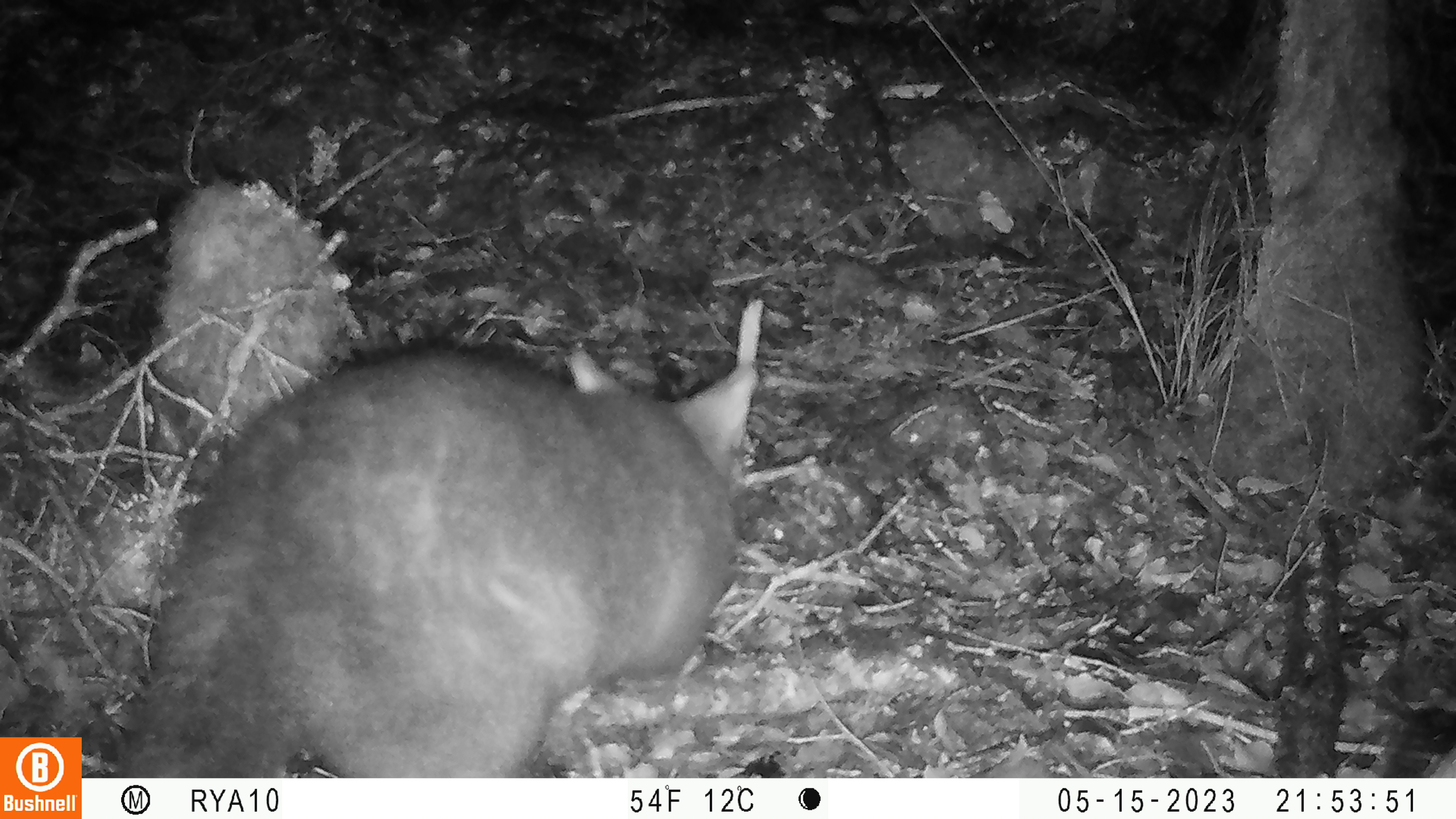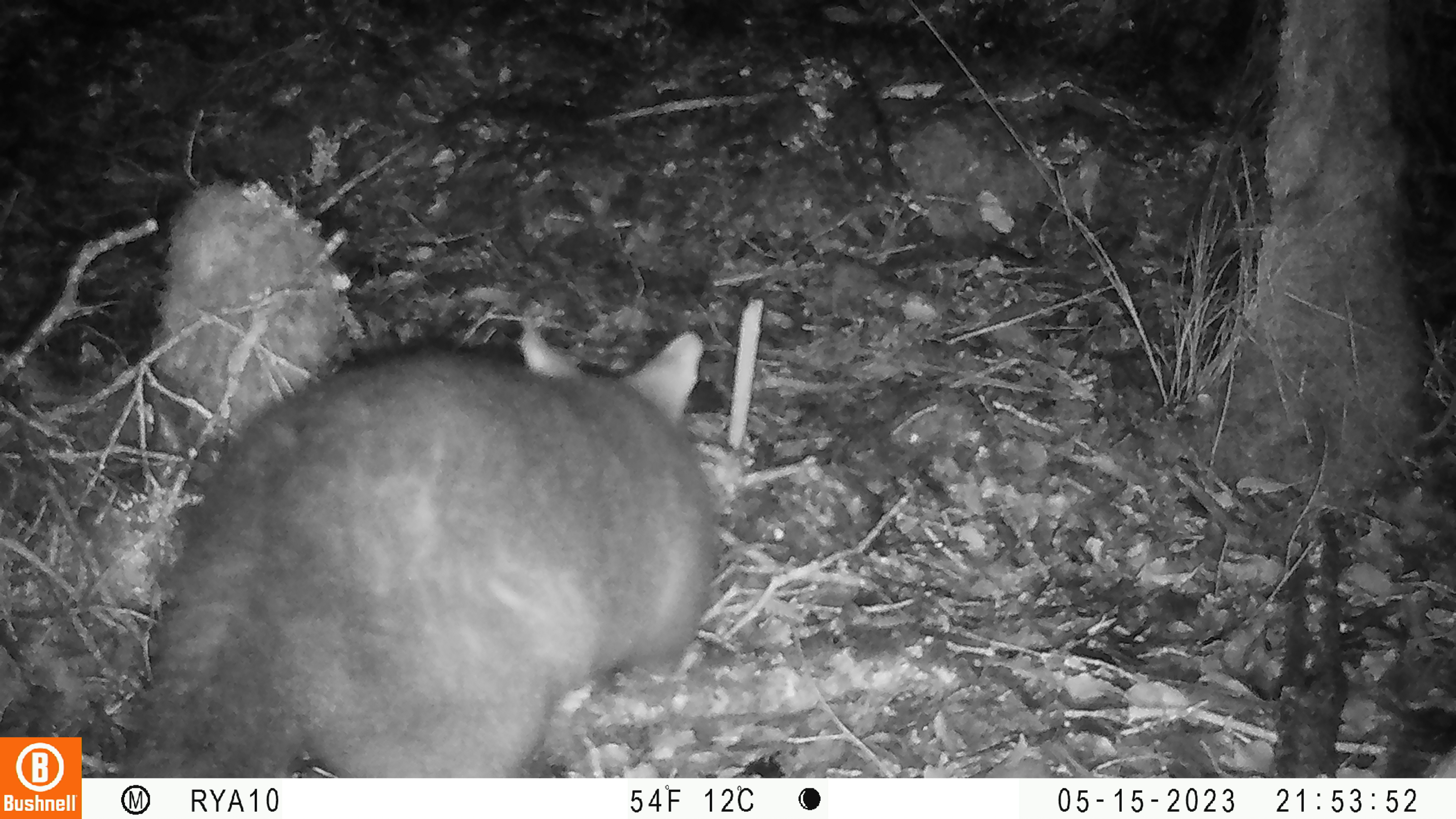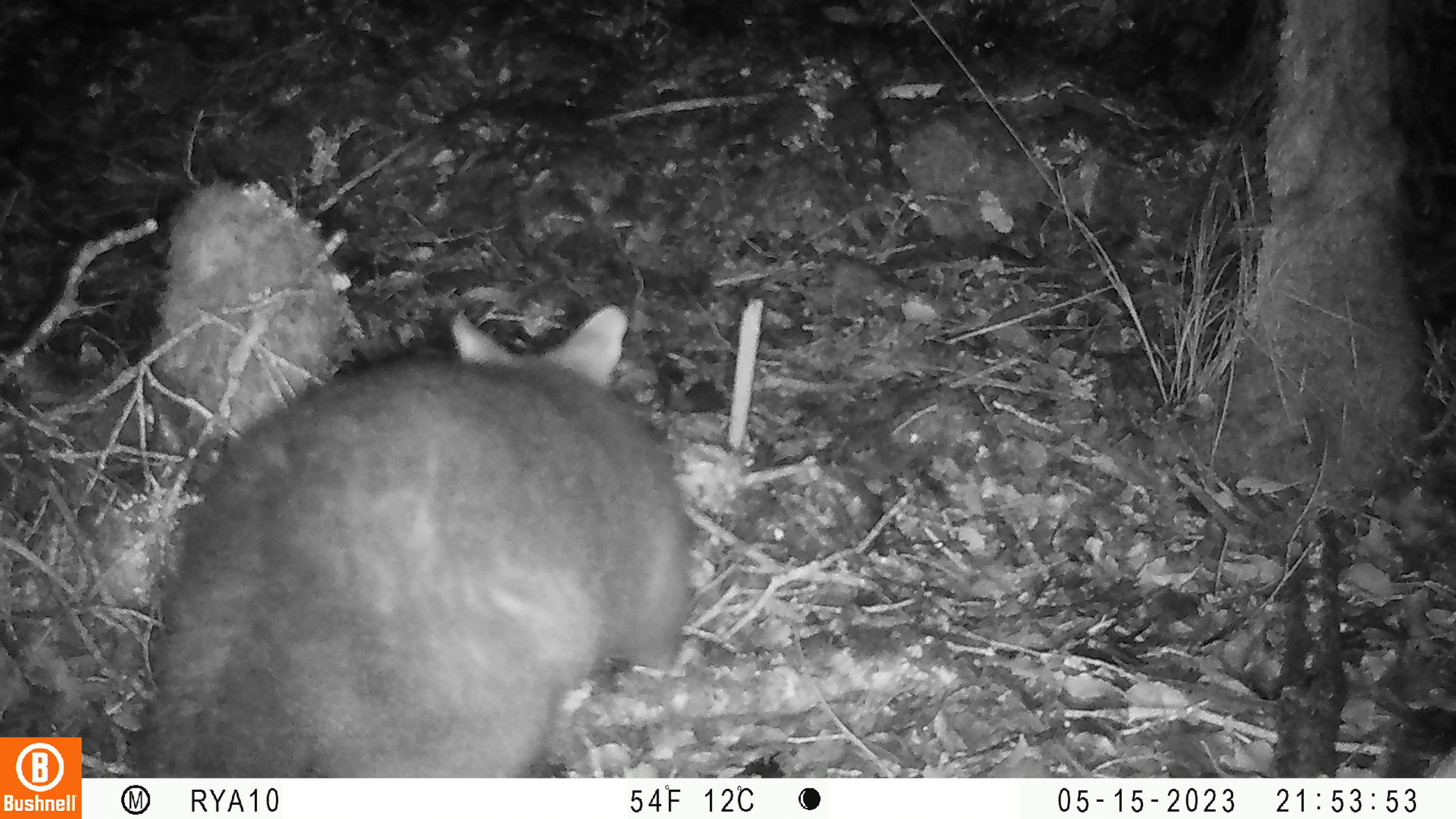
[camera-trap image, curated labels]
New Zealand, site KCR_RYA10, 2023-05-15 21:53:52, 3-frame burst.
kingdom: Animalia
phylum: Chordata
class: Mammalia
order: Diprotodontia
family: Phalangeridae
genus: Trichosurus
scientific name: Trichosurus vulpecula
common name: common brushtail possum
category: possum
Possum (common brushtail possum) (Trichosurus vulpecula).